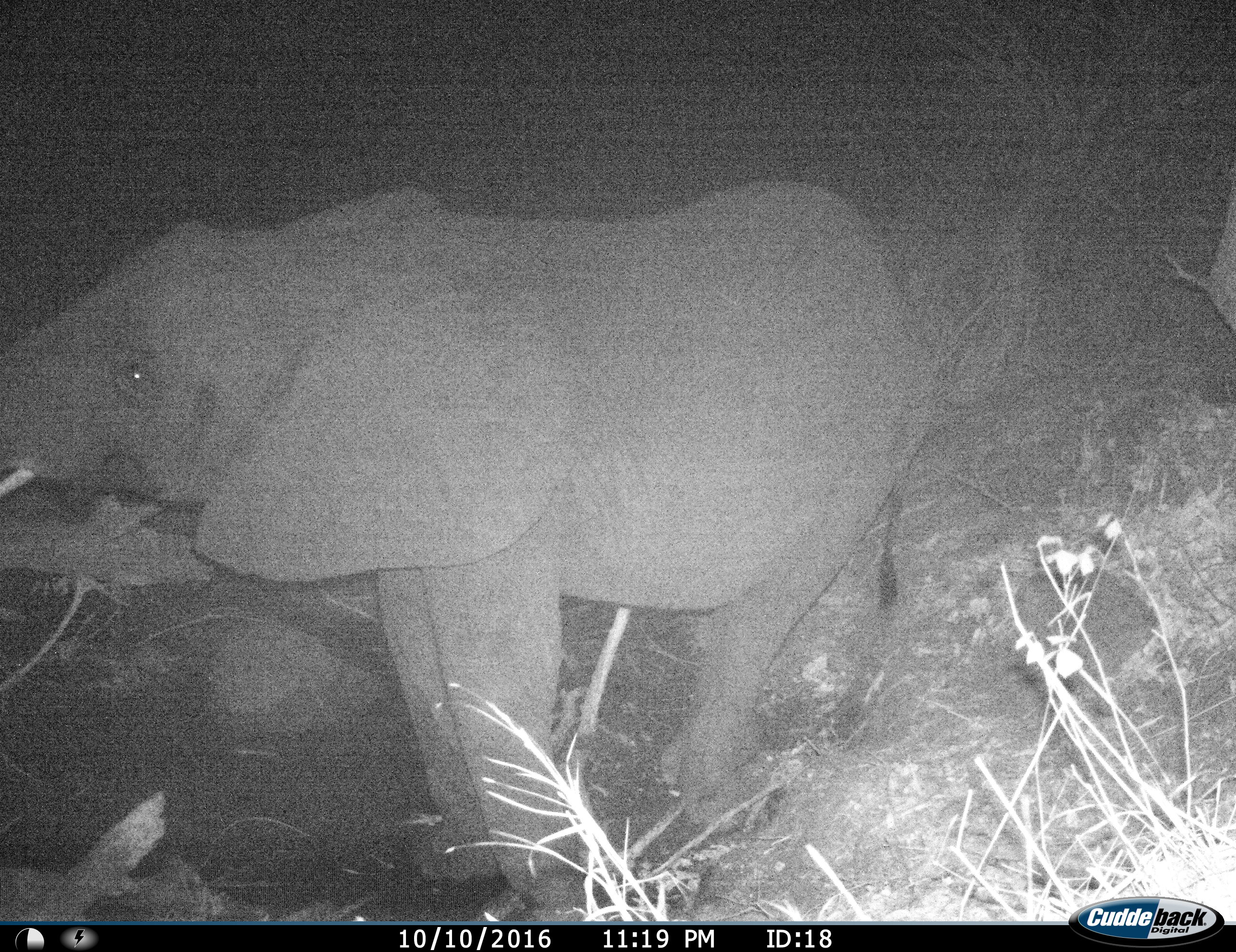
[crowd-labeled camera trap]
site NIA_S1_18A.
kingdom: Animalia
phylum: Chordata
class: Mammalia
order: Proboscidea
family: Elephantidae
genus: Loxodonta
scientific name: Loxodonta africana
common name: african bush elephant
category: elephant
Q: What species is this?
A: Elephant (african bush elephant) (Loxodonta africana).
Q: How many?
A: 1.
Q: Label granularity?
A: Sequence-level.